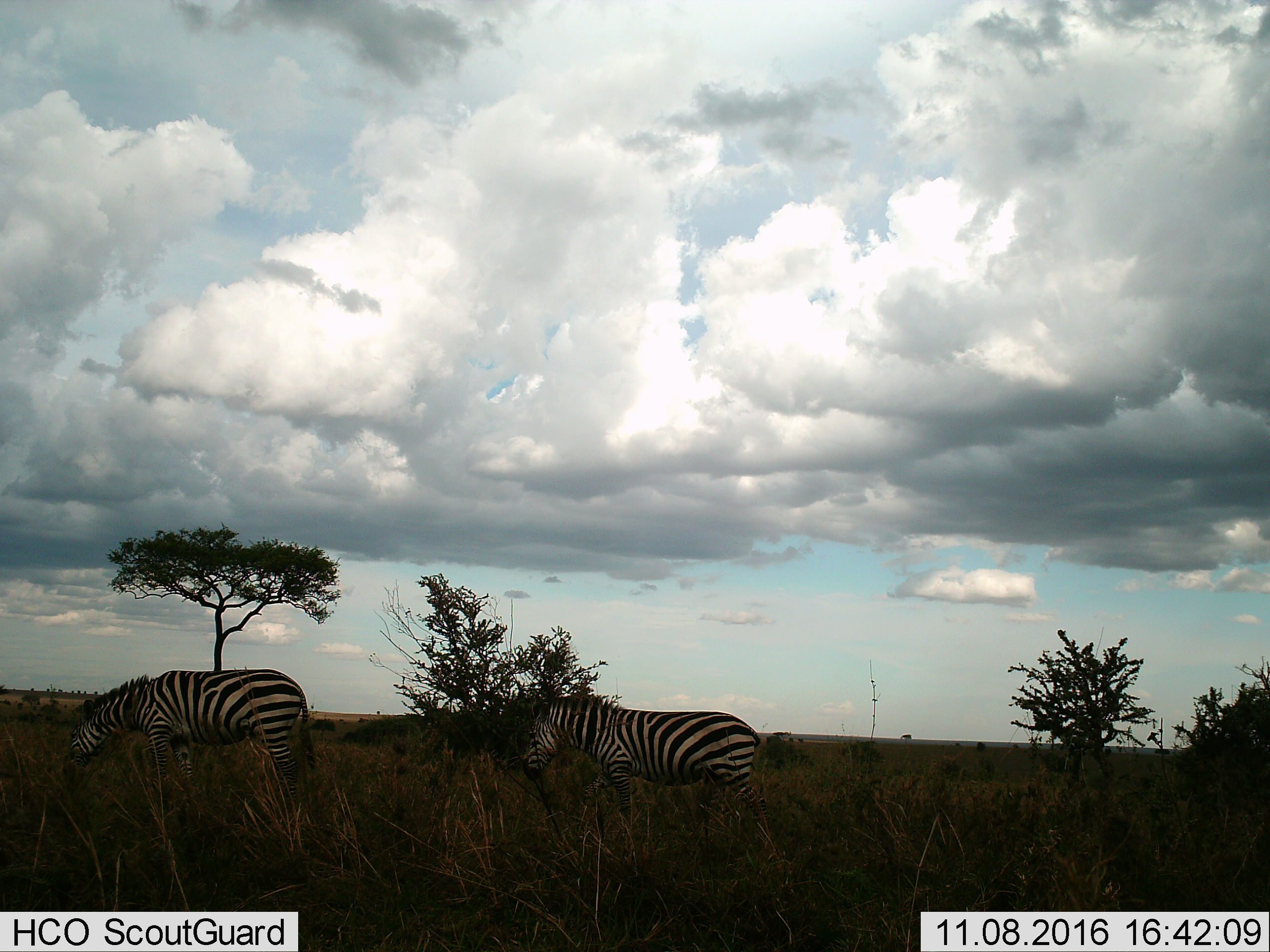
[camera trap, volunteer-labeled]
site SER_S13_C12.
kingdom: Animalia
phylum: Chordata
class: Mammalia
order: Perissodactyla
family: Equidae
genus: Equus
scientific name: Equus quagga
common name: plains zebra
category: zebraplains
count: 2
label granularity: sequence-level